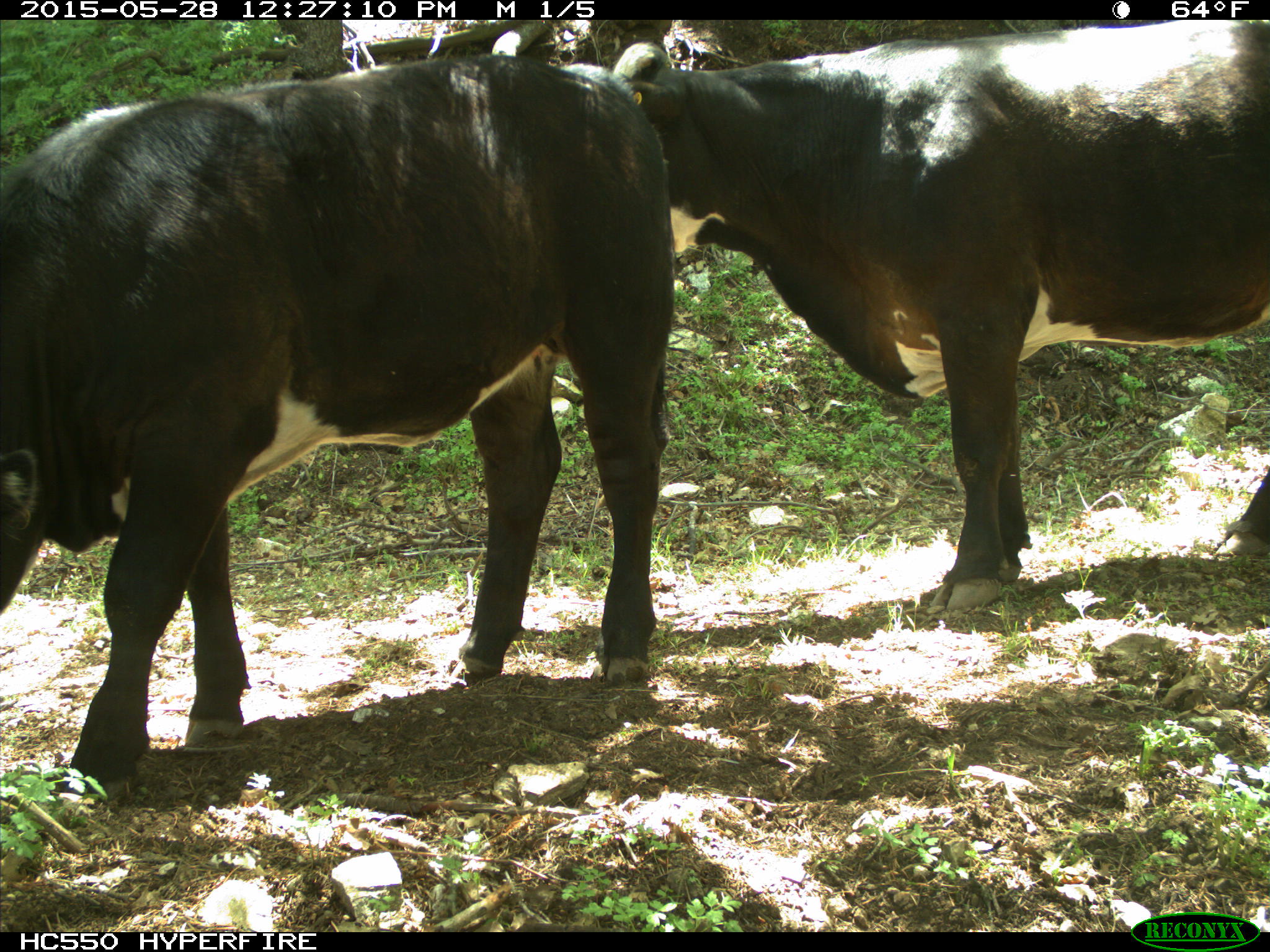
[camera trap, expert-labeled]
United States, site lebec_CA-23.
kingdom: Animalia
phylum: Chordata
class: Mammalia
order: Artiodactyla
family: Bovidae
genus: Bos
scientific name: Bos taurus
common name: domestic cow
Bos taurus (domestic cow).